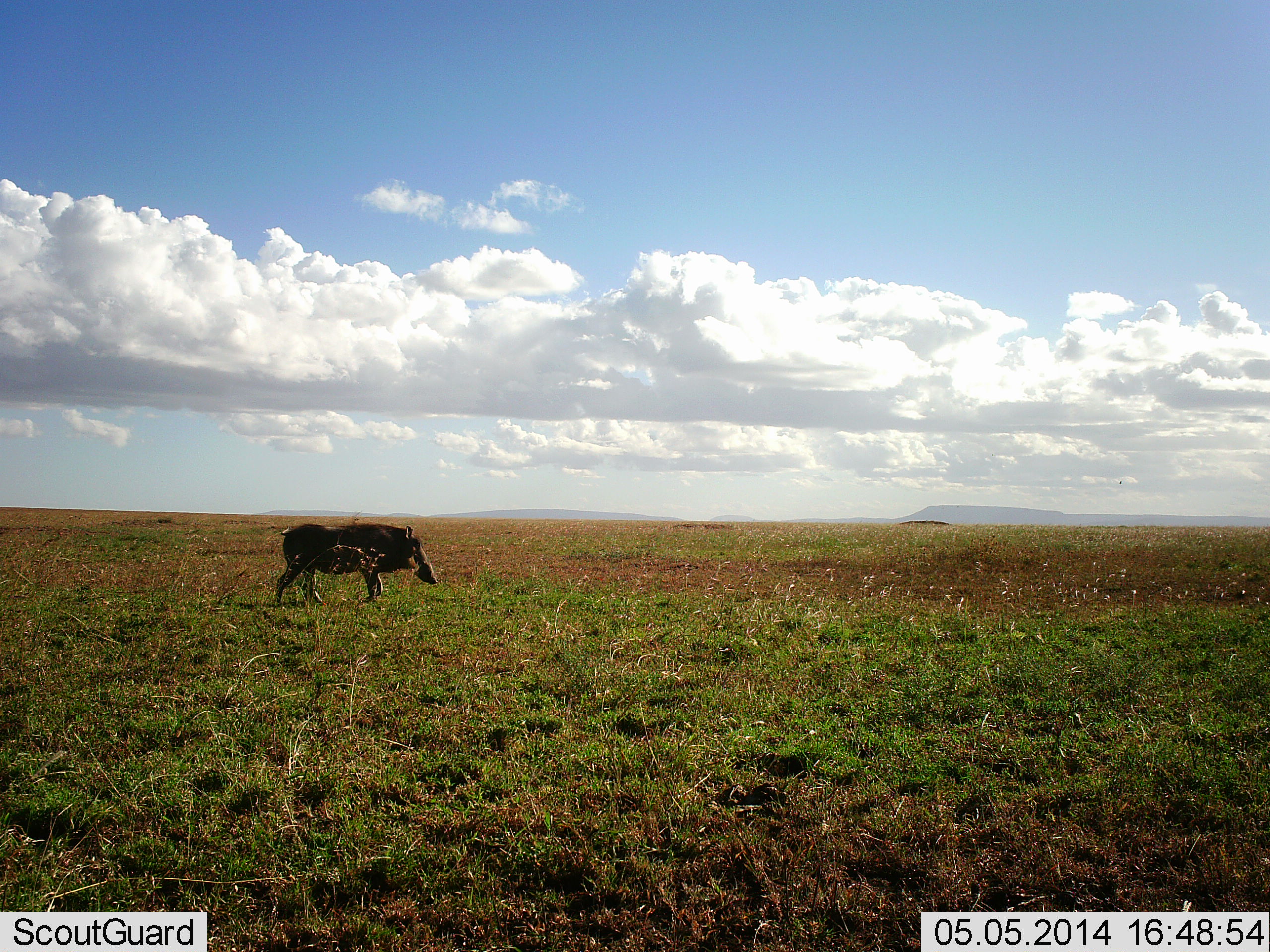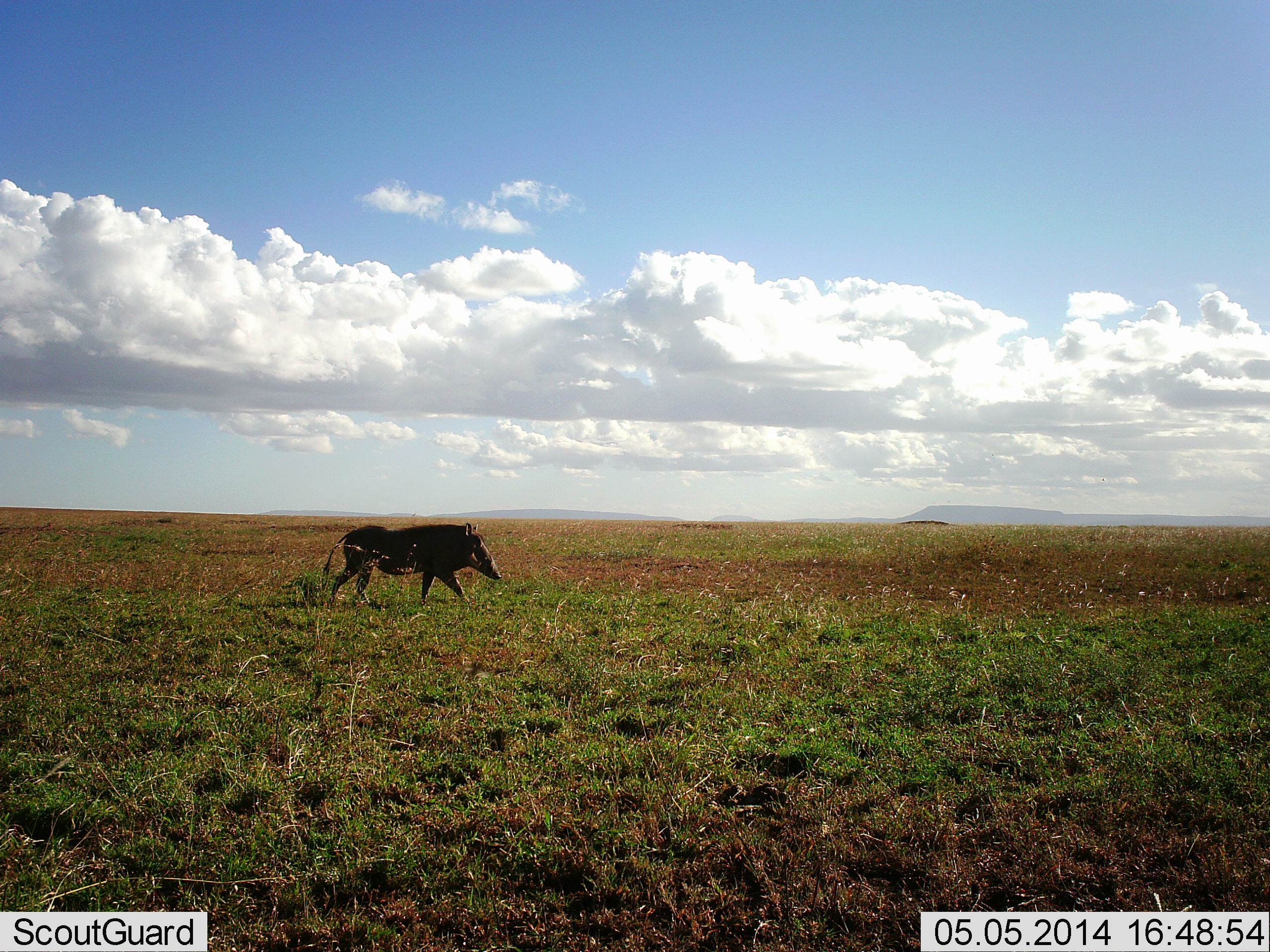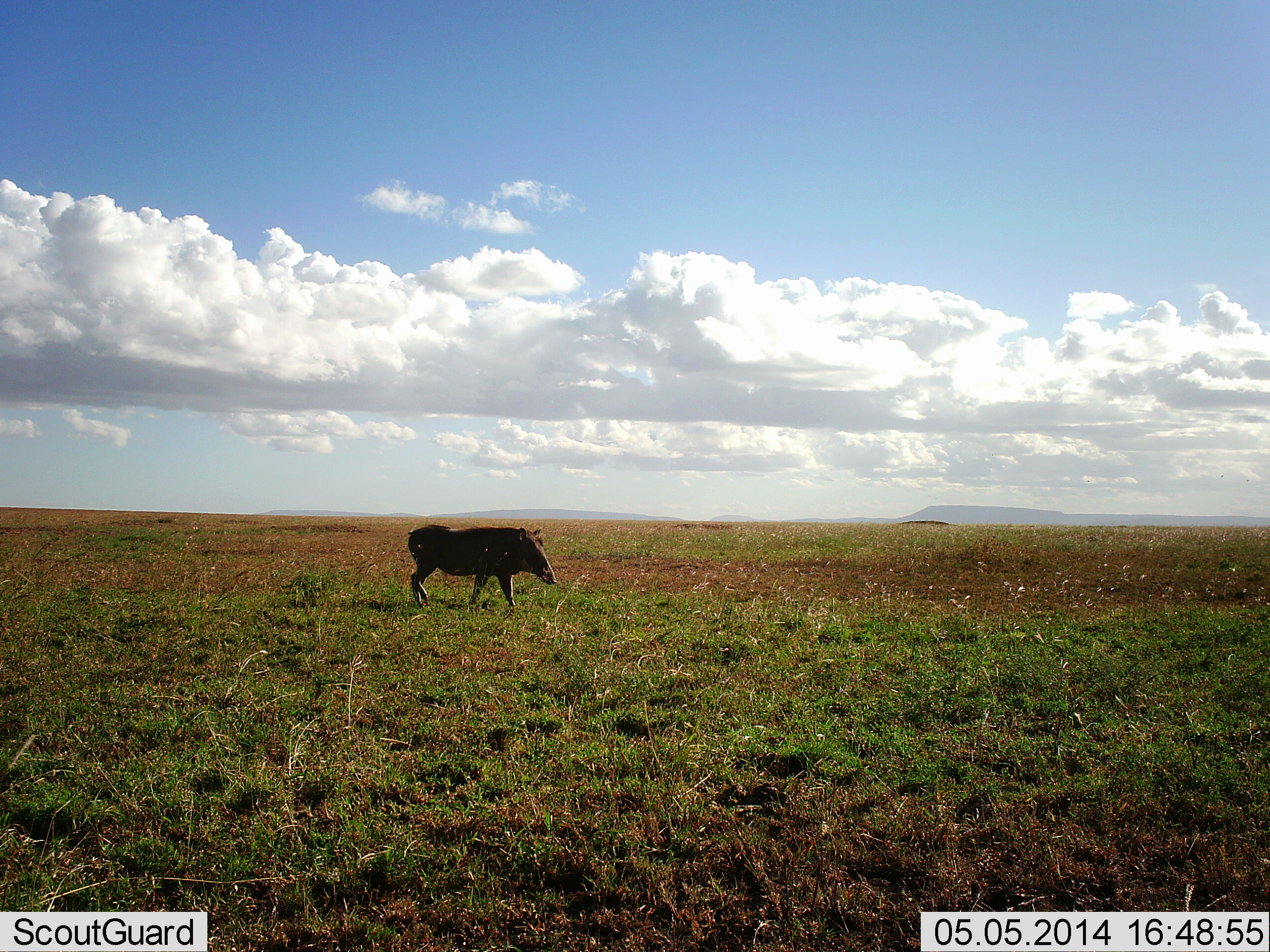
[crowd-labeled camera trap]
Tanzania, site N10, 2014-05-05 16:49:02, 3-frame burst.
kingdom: Animalia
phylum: Chordata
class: Mammalia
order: Artiodactyla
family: Suidae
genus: Phacochoerus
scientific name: Phacochoerus africanus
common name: warthog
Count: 1.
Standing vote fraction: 0%.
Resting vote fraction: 0%.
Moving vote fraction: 100%.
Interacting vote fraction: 0%.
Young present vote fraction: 0%.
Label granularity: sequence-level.